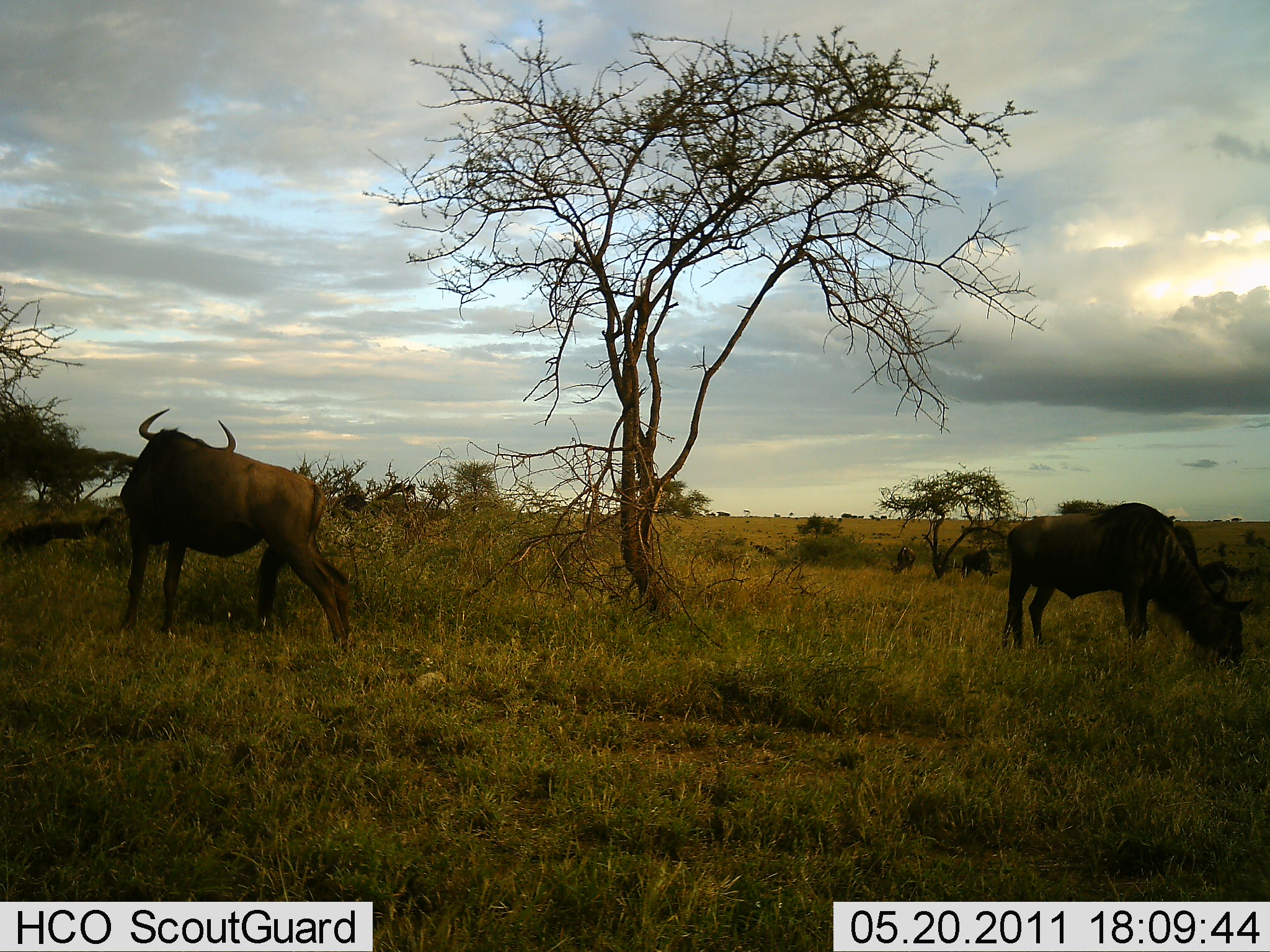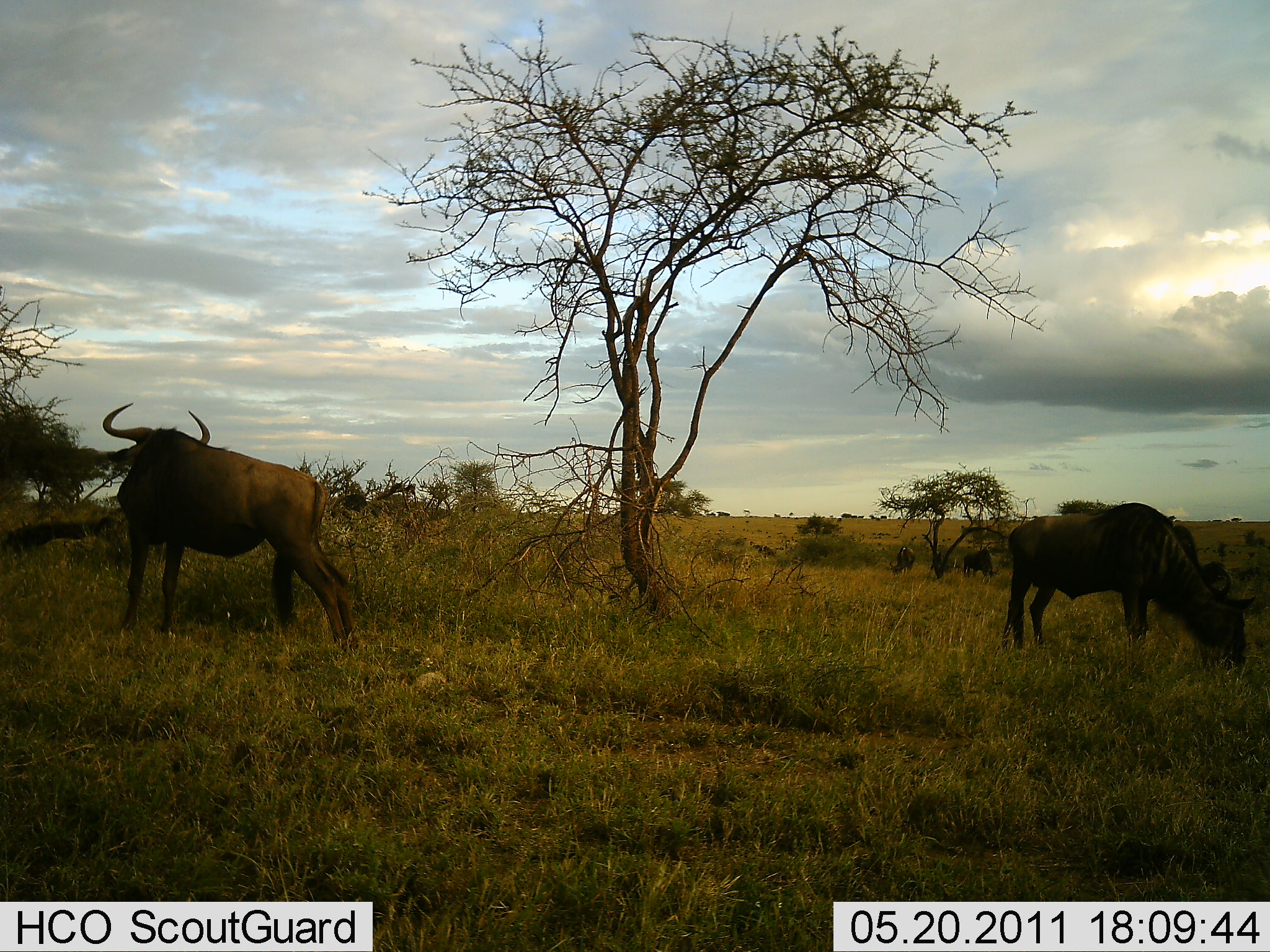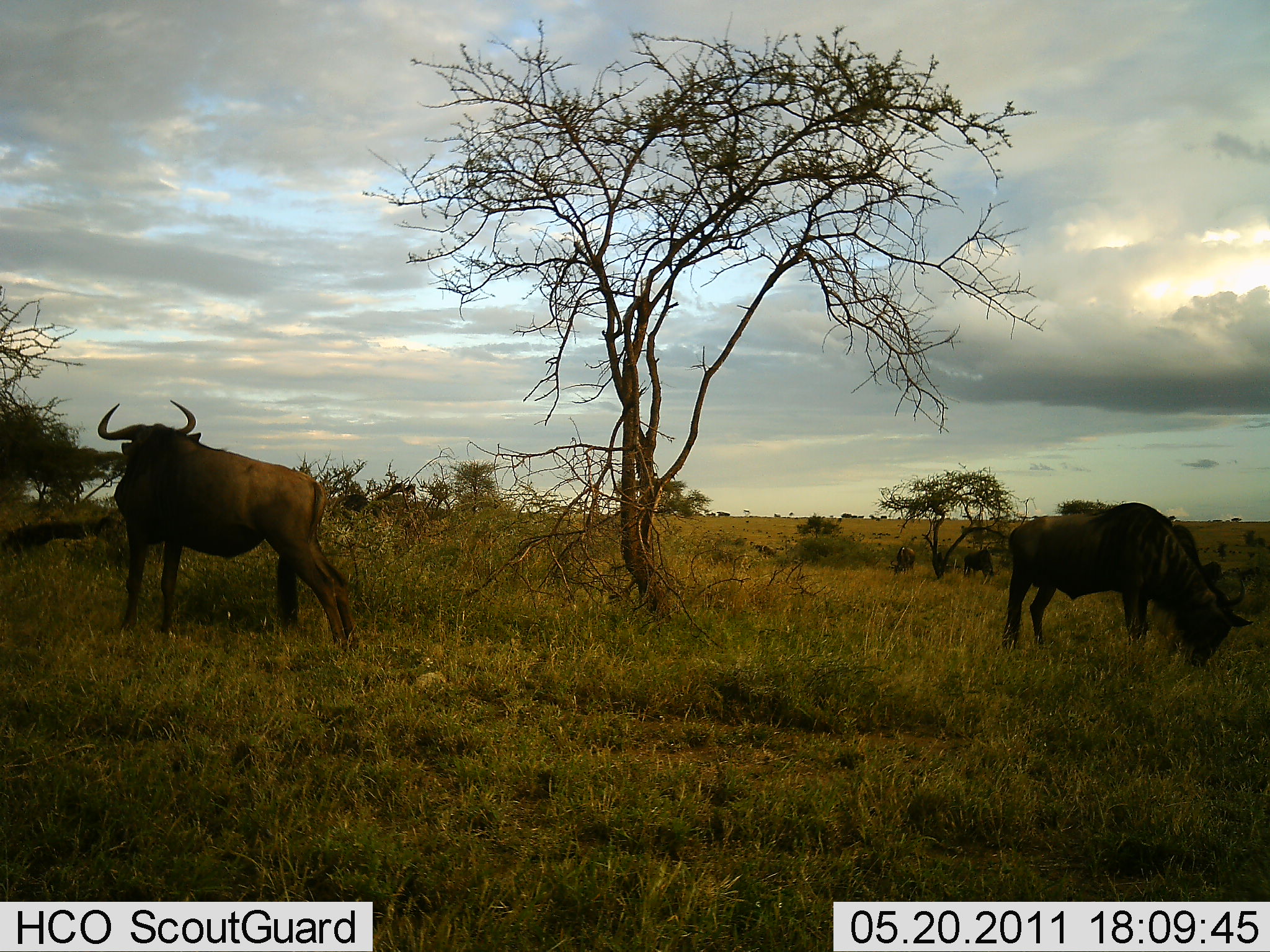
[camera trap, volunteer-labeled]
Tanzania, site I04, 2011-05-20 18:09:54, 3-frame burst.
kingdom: Animalia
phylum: Chordata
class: Mammalia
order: Artiodactyla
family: Bovidae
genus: Connochaetes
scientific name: Connochaetes taurinus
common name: blue wildebeest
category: wildebeest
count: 2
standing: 50%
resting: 6%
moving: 0%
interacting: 0%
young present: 0%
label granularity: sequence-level